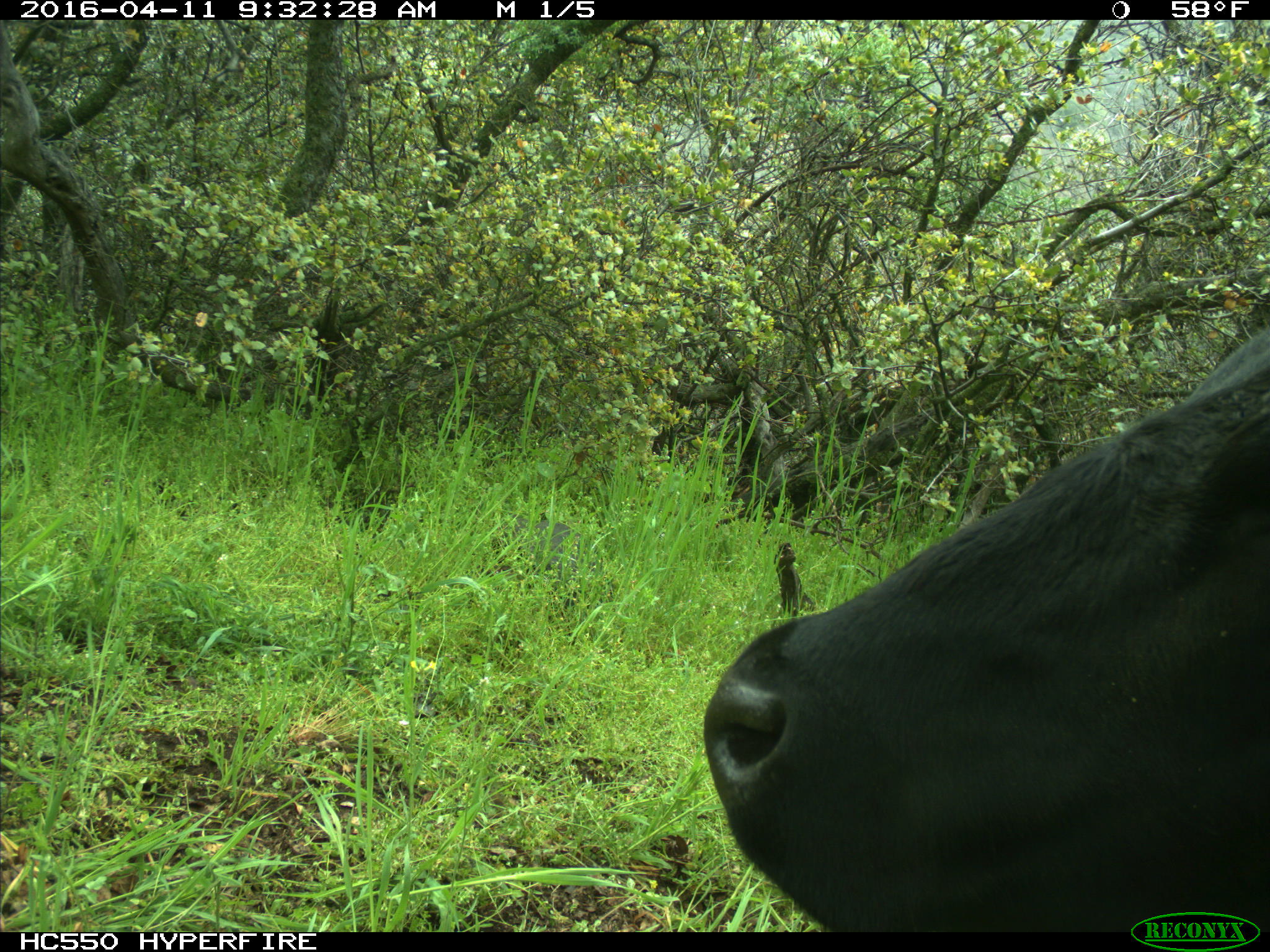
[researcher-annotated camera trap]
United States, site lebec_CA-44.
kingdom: Animalia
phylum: Chordata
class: Mammalia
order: Artiodactyla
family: Bovidae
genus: Bos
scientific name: Bos taurus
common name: domestic cow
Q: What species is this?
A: Bos taurus (domestic cow).